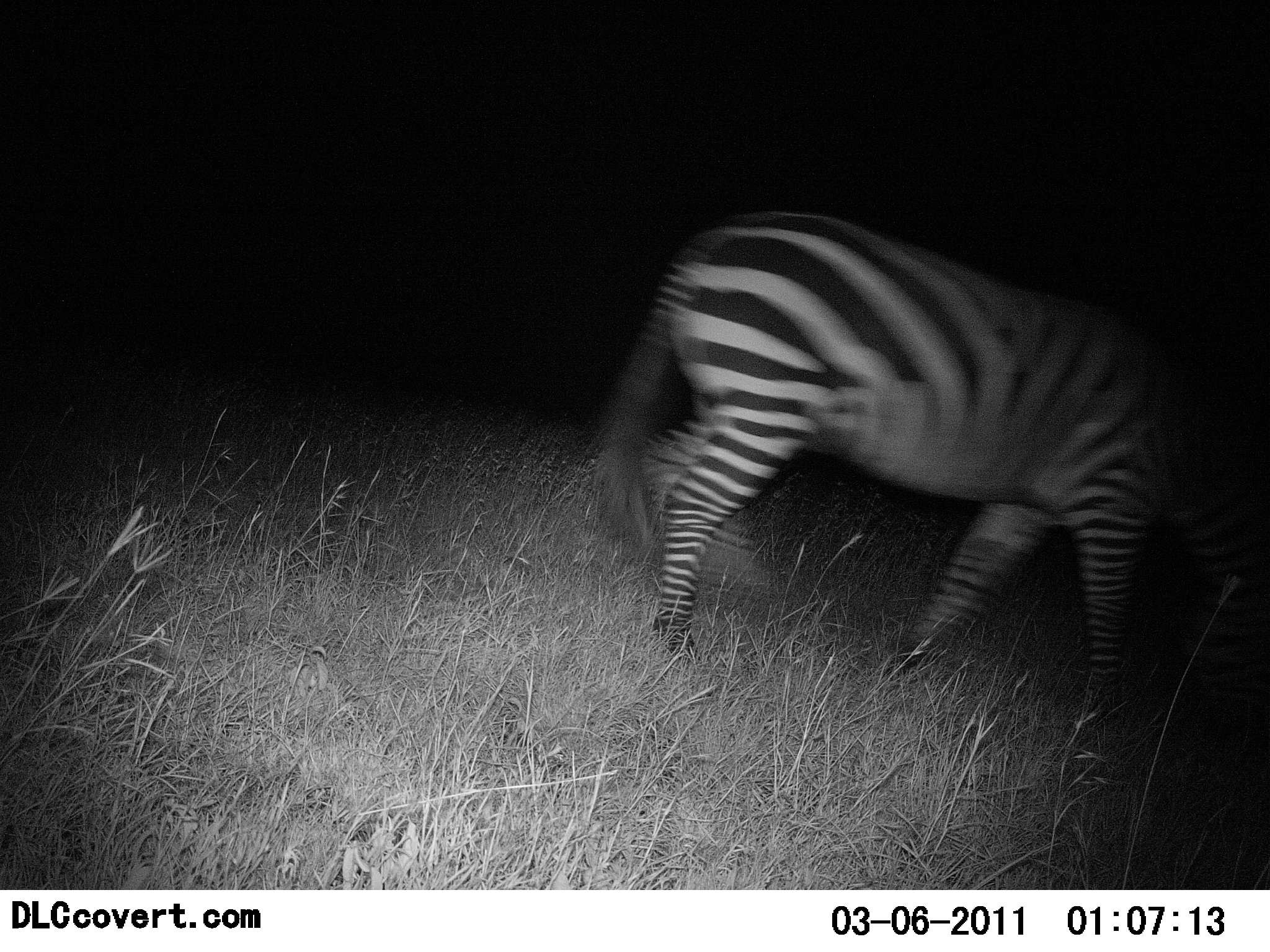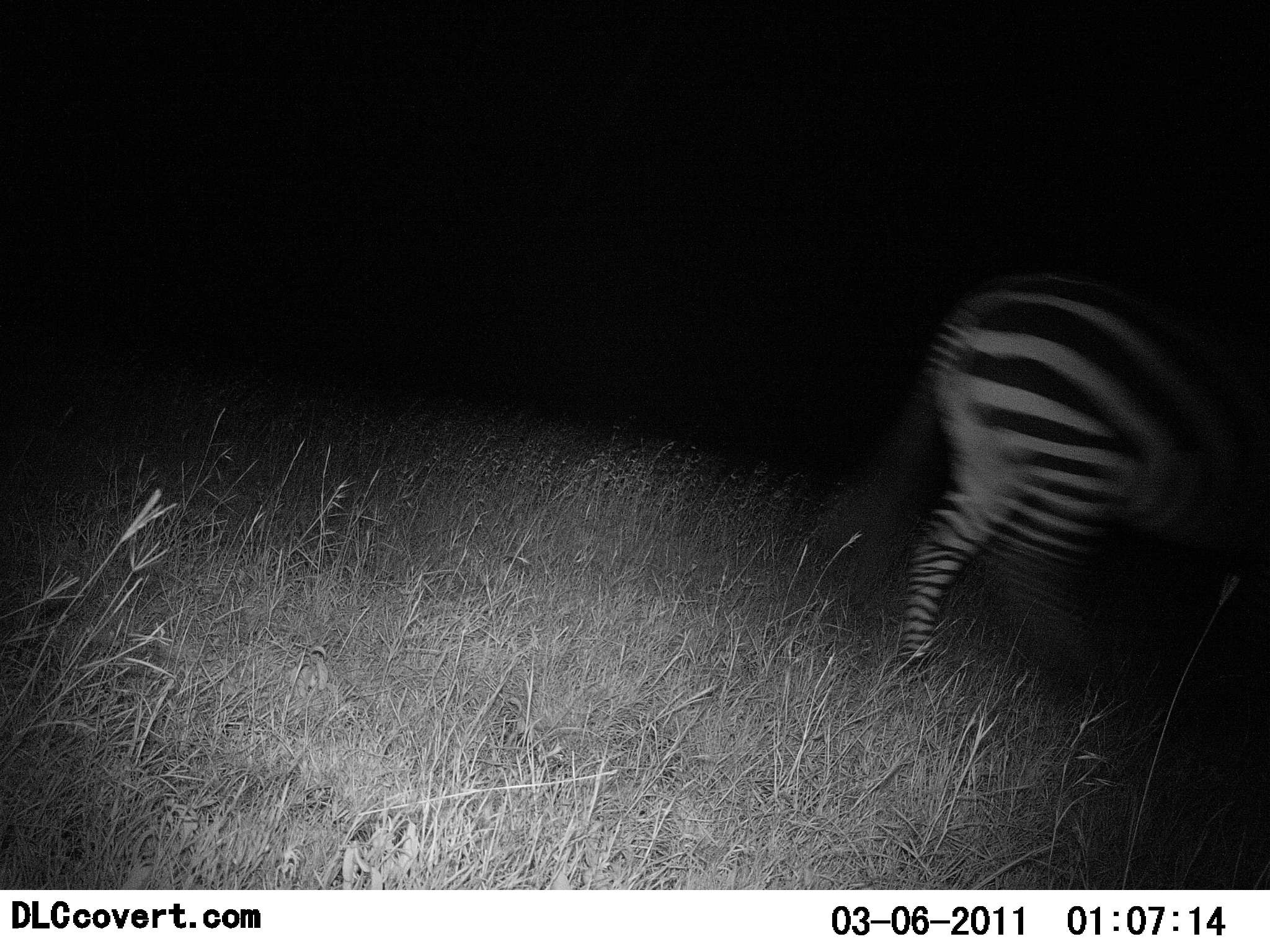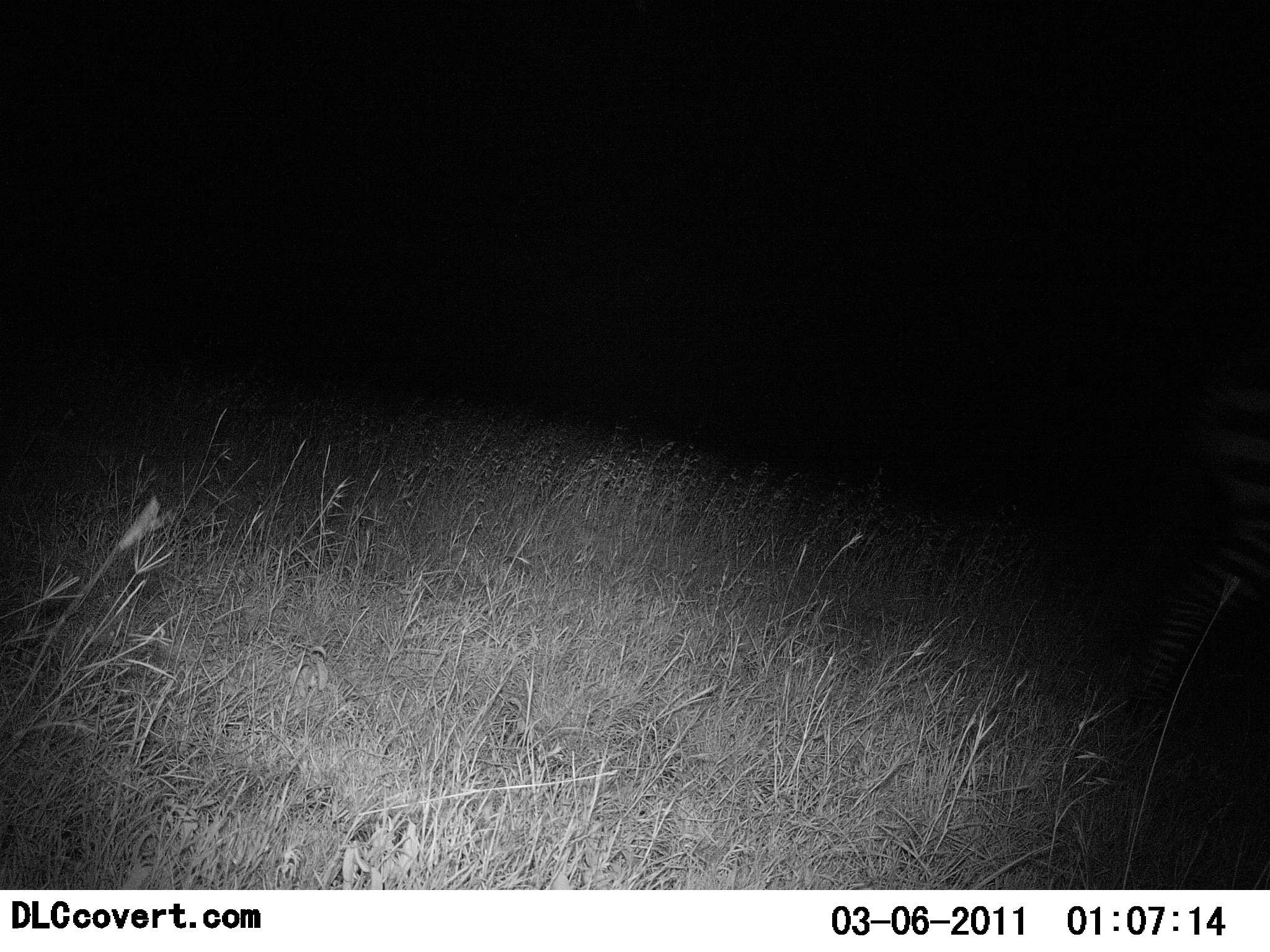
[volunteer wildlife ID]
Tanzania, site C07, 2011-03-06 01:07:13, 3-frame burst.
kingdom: Animalia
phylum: Chordata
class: Mammalia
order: Perissodactyla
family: Equidae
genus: Equus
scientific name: Equus quagga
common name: plains zebra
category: zebra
Zebra (plains zebra) (Equus quagga), count 1. Behavior (volunteer vote fractions): standing 7%, resting 0%, moving 100%, interacting 0%. Young present (vote fraction): 0%. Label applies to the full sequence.